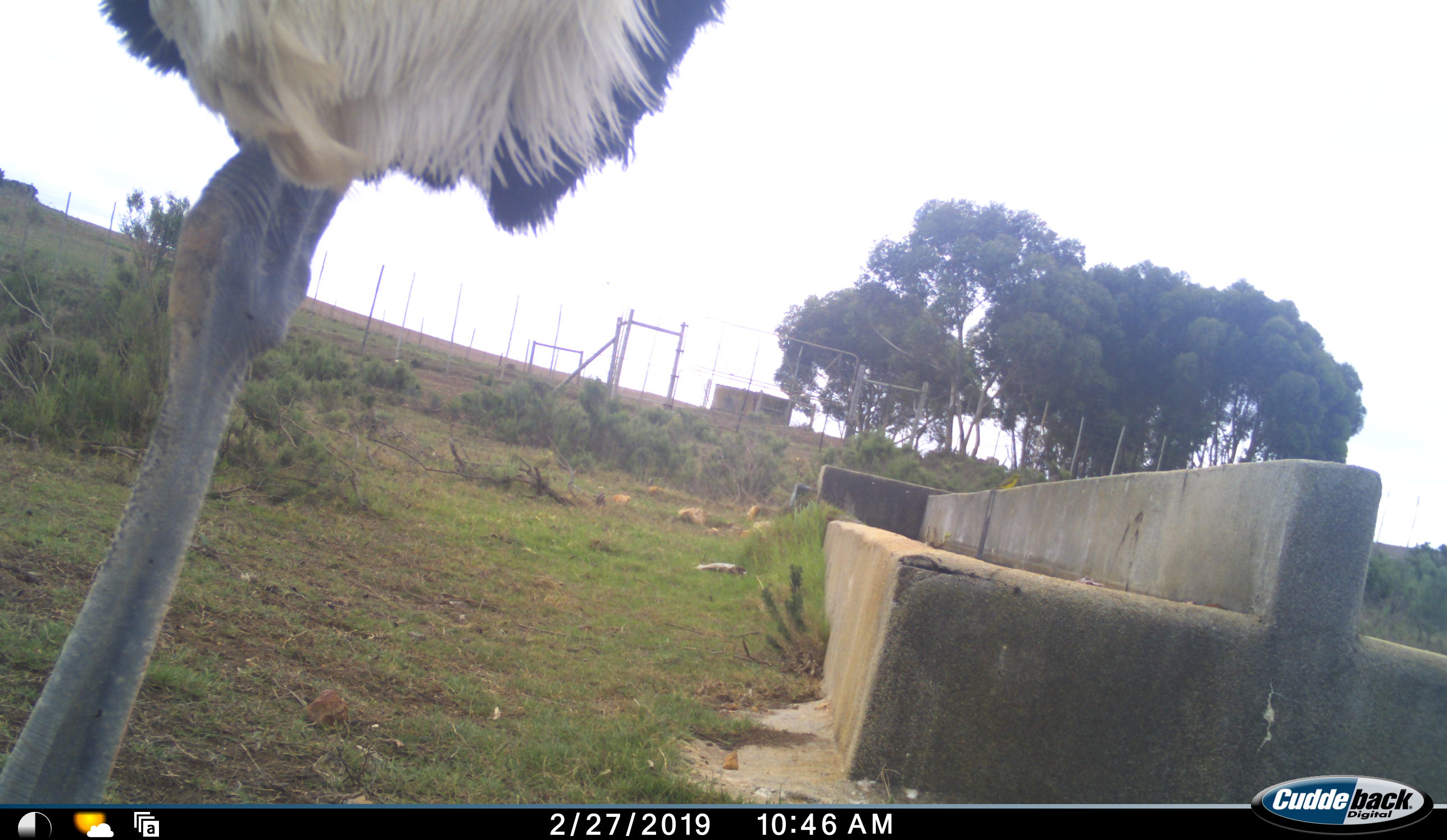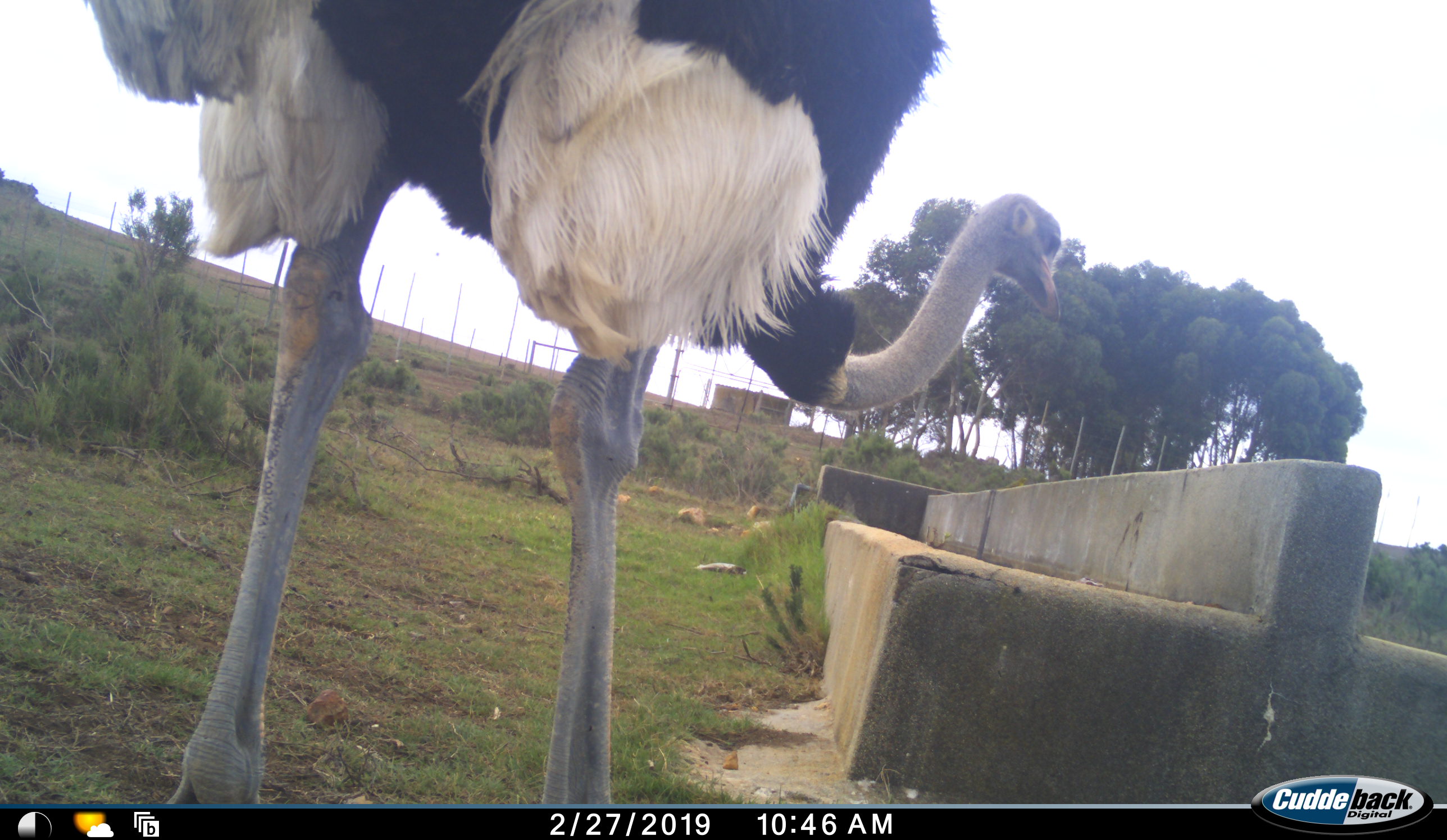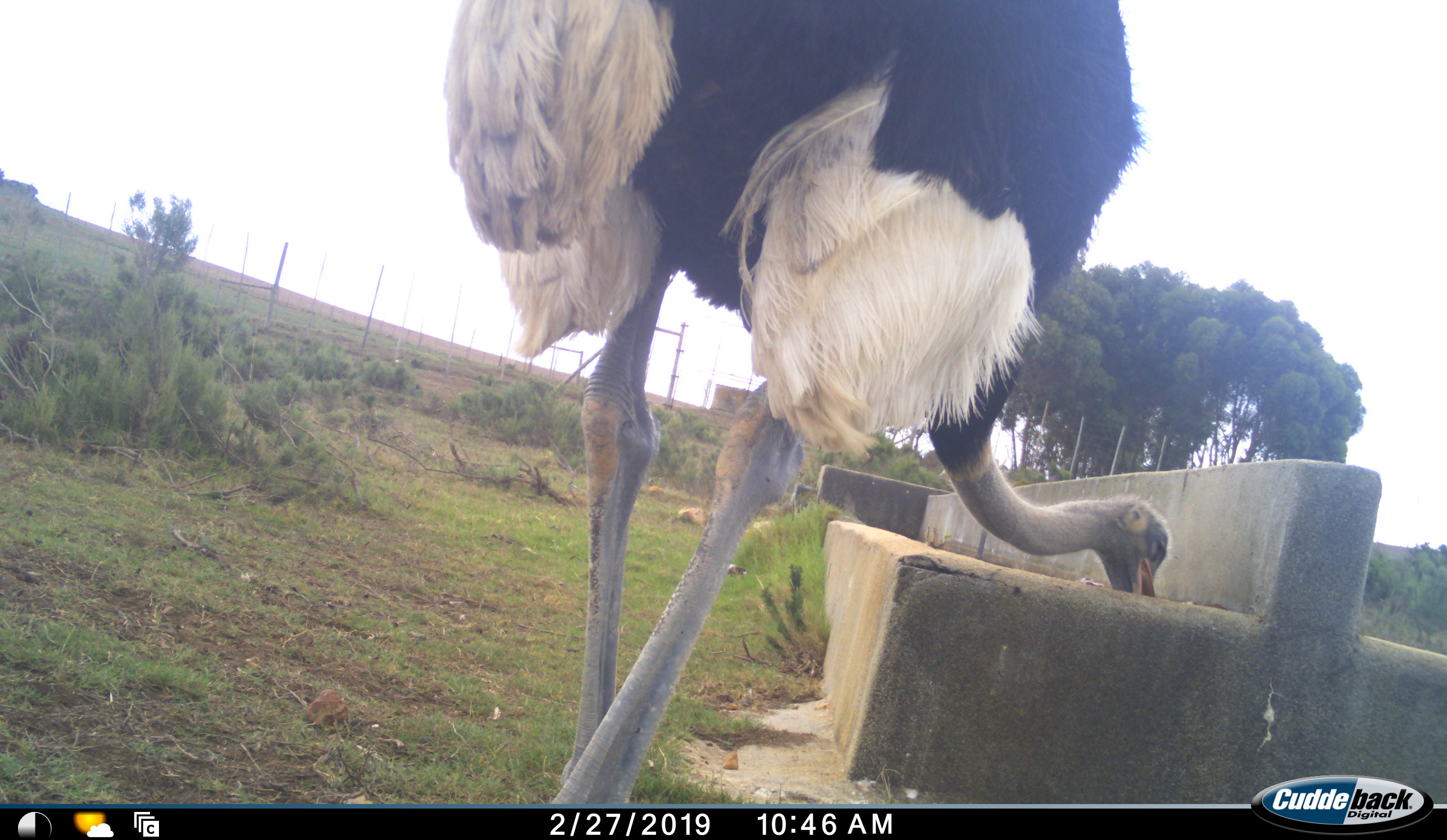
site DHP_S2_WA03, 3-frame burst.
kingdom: Animalia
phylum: Chordata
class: Aves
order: Struthioniformes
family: Struthionidae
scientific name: Struthionidae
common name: ostrich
Ostrich (Struthionidae), count 1. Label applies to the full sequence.